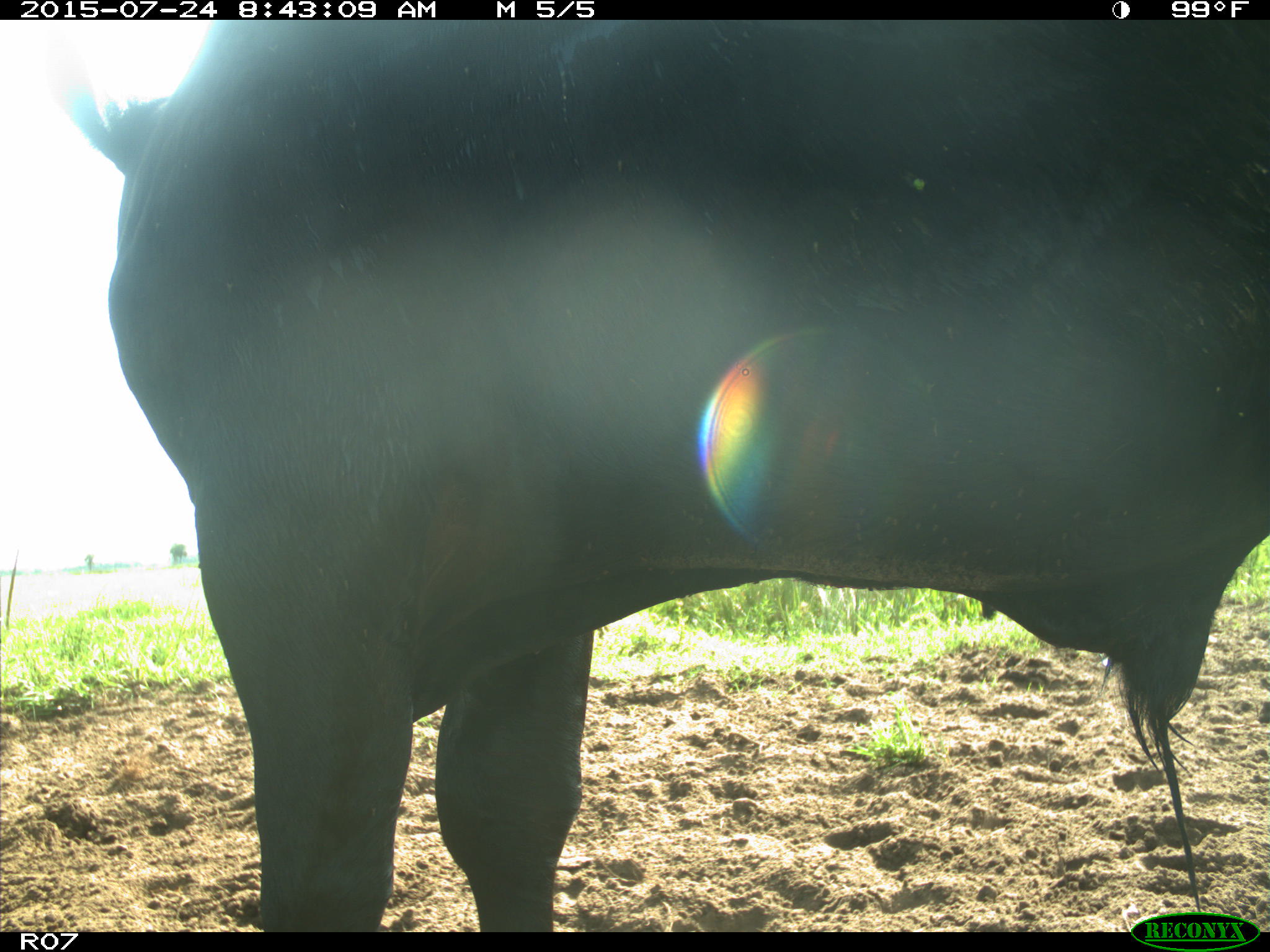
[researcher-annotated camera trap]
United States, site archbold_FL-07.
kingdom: Animalia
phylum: Chordata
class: Mammalia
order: Artiodactyla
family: Bovidae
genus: Bos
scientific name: Bos taurus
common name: domestic cow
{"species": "Bos taurus (domestic cow)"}